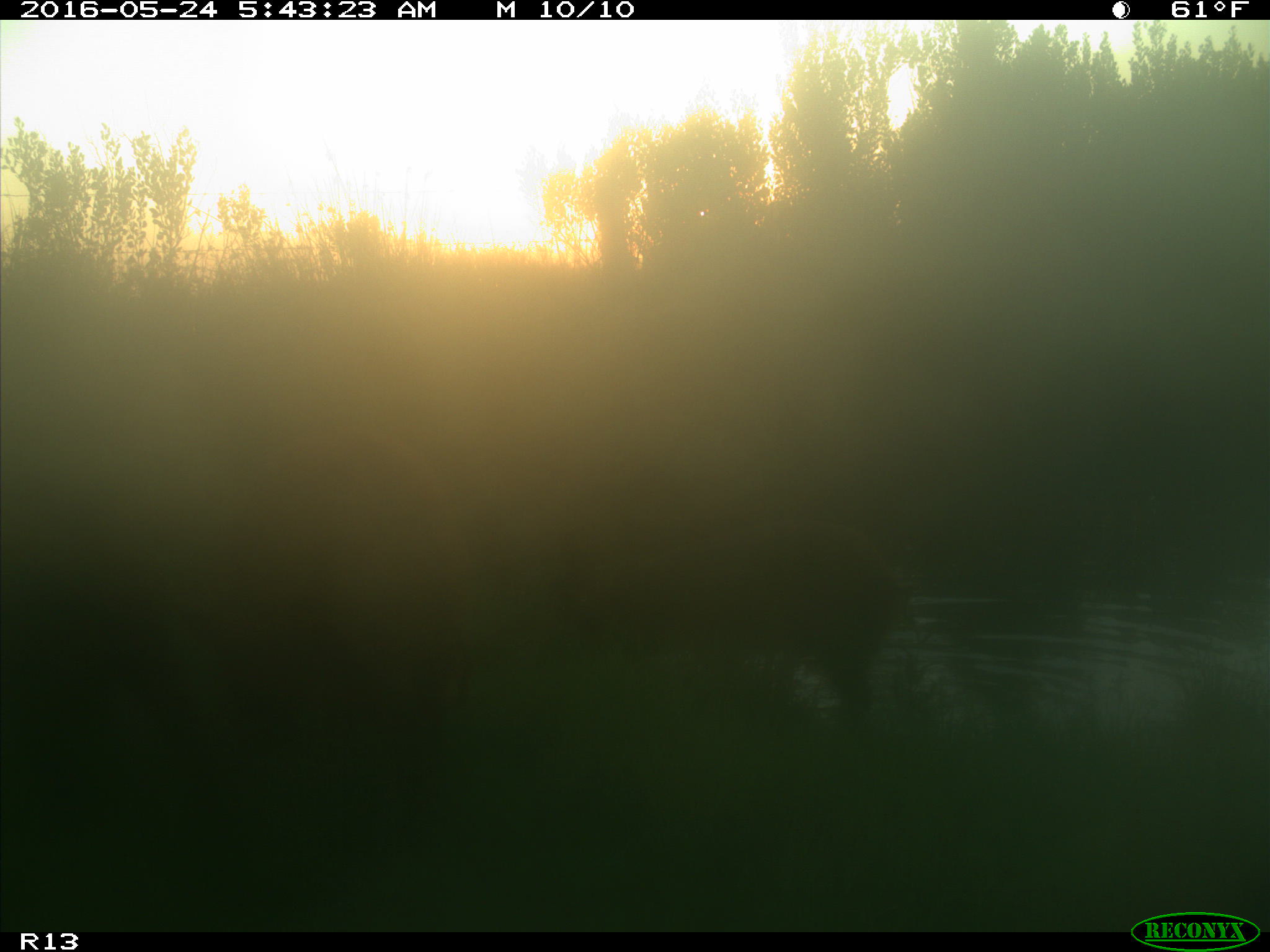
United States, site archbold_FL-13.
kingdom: Animalia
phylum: Chordata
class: Mammalia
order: Artiodactyla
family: Suidae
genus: Sus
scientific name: Sus scrofa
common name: wild boar